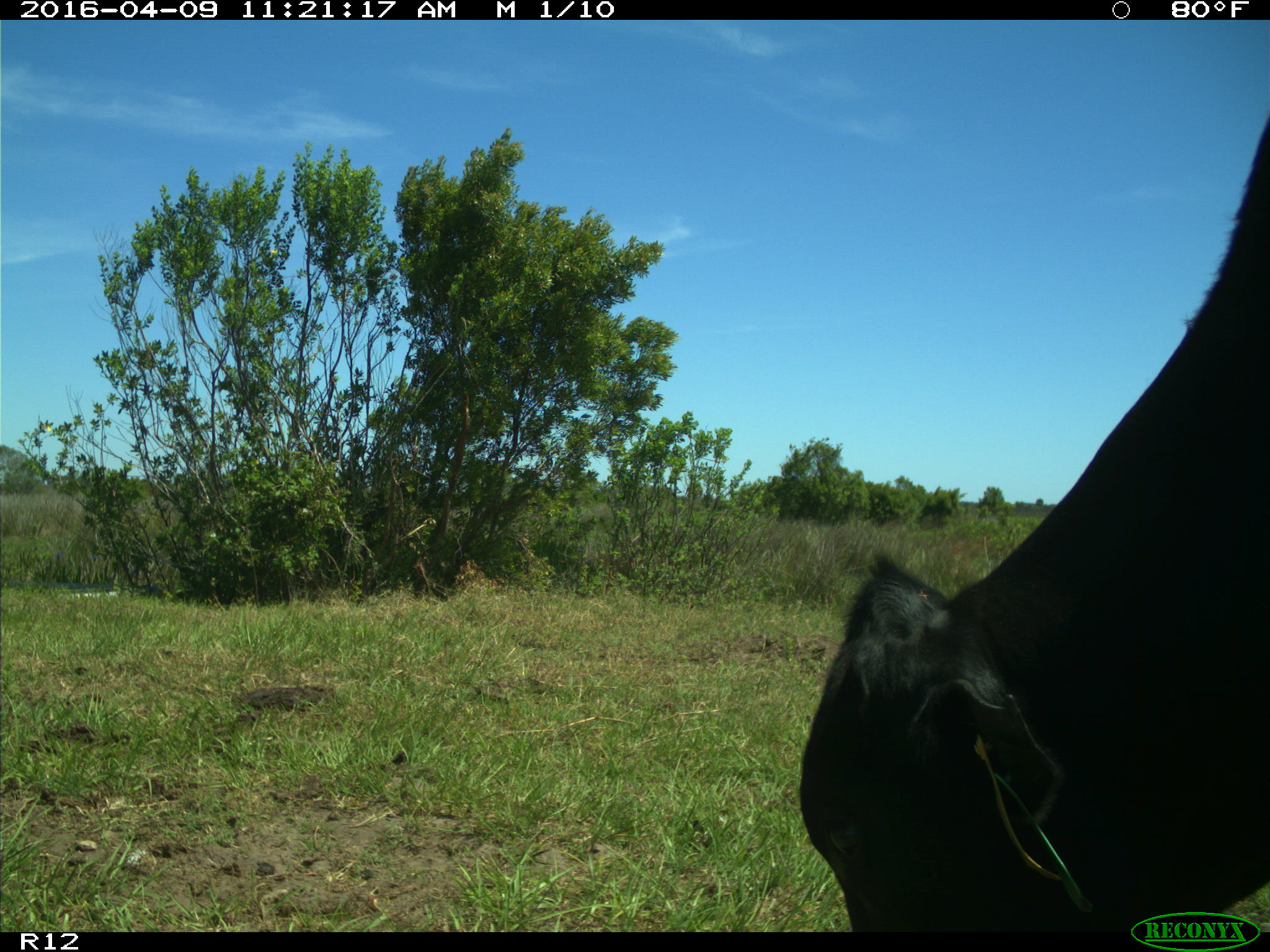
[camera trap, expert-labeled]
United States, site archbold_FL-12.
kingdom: Animalia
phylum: Chordata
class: Mammalia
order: Artiodactyla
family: Bovidae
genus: Bos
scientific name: Bos taurus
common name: domestic cow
Bos taurus (domestic cow).